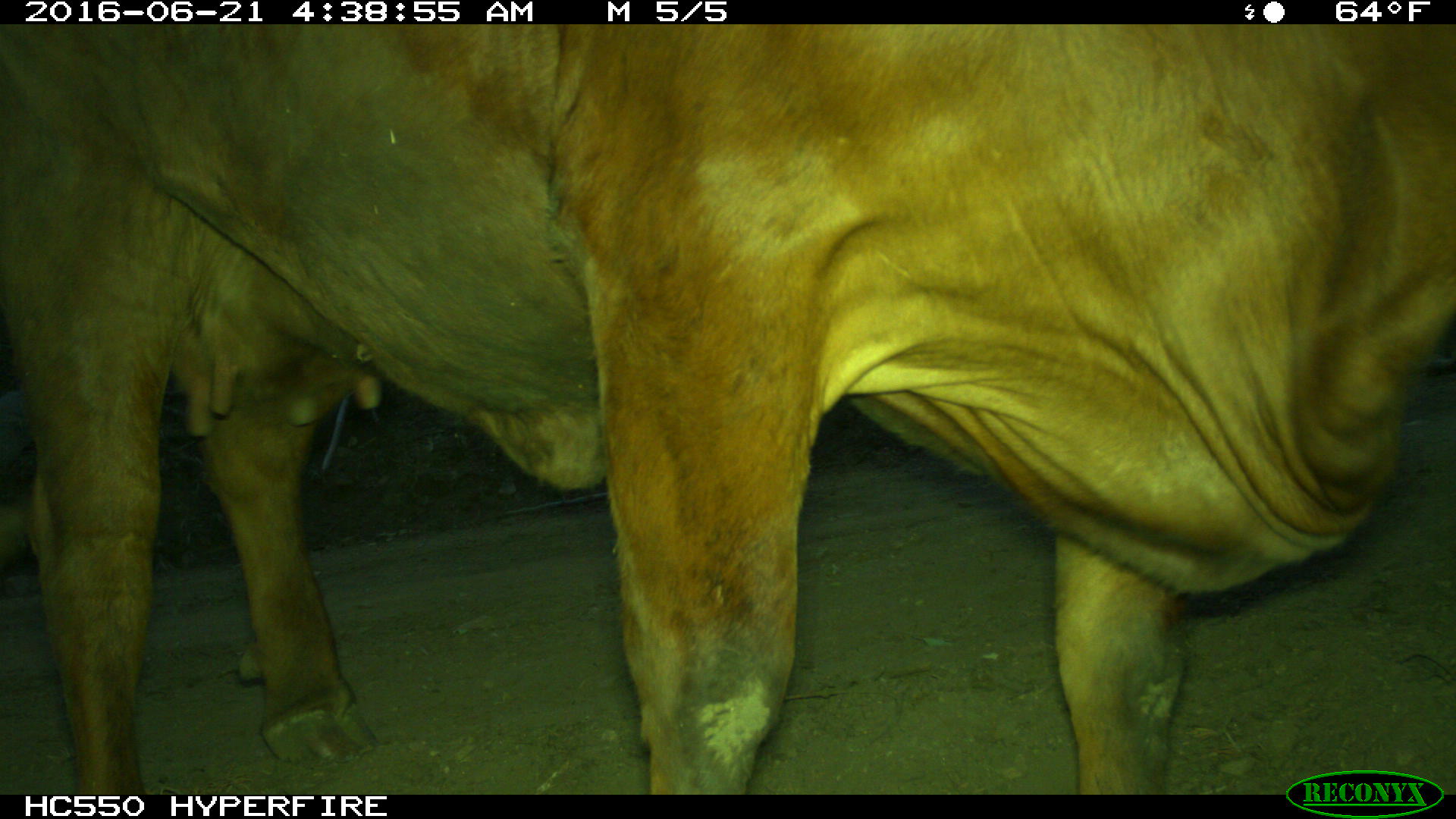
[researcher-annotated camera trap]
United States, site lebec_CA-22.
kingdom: Animalia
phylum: Chordata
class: Mammalia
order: Artiodactyla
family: Bovidae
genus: Bos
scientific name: Bos taurus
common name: domestic cow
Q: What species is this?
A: Bos taurus (domestic cow).